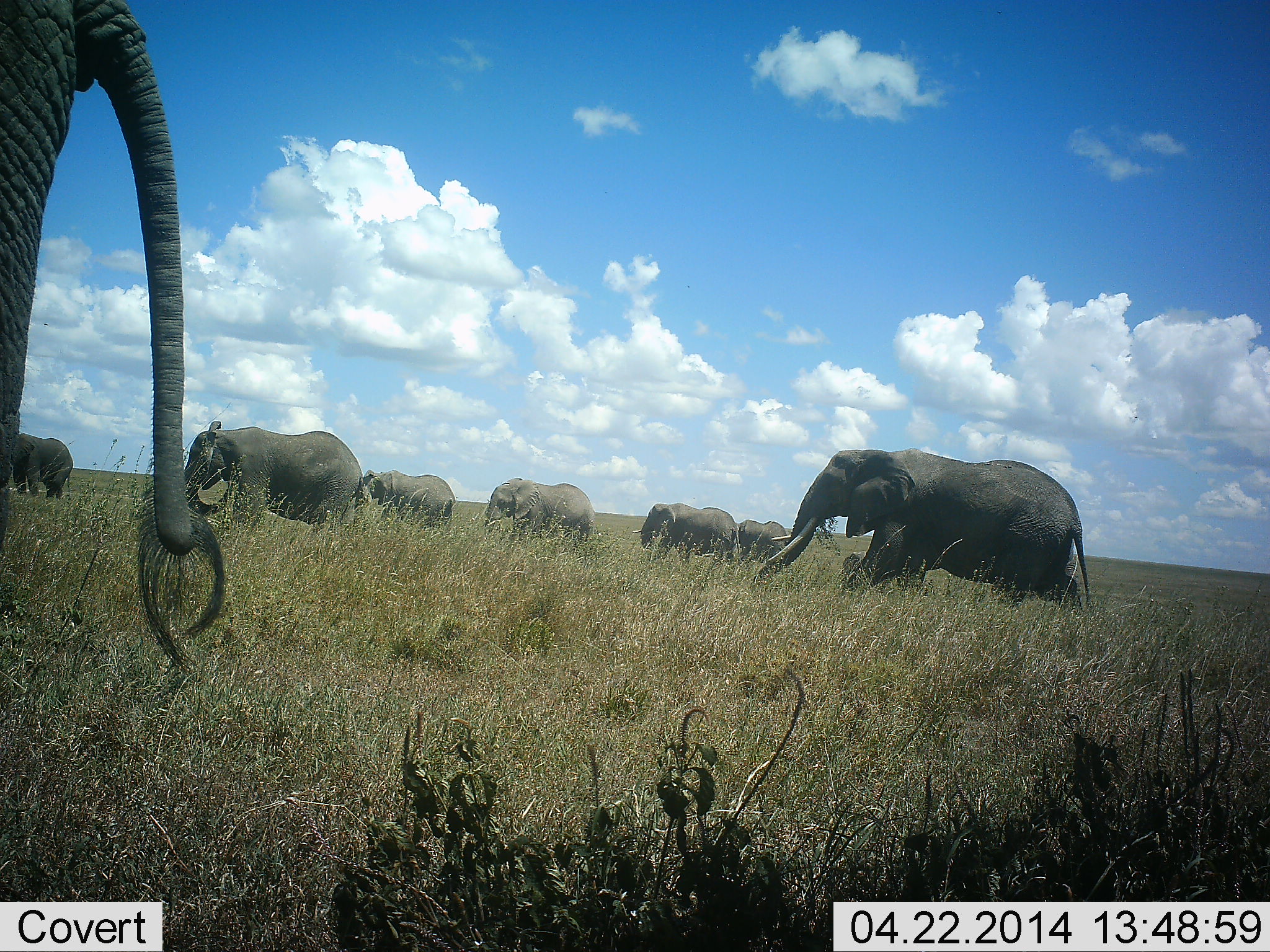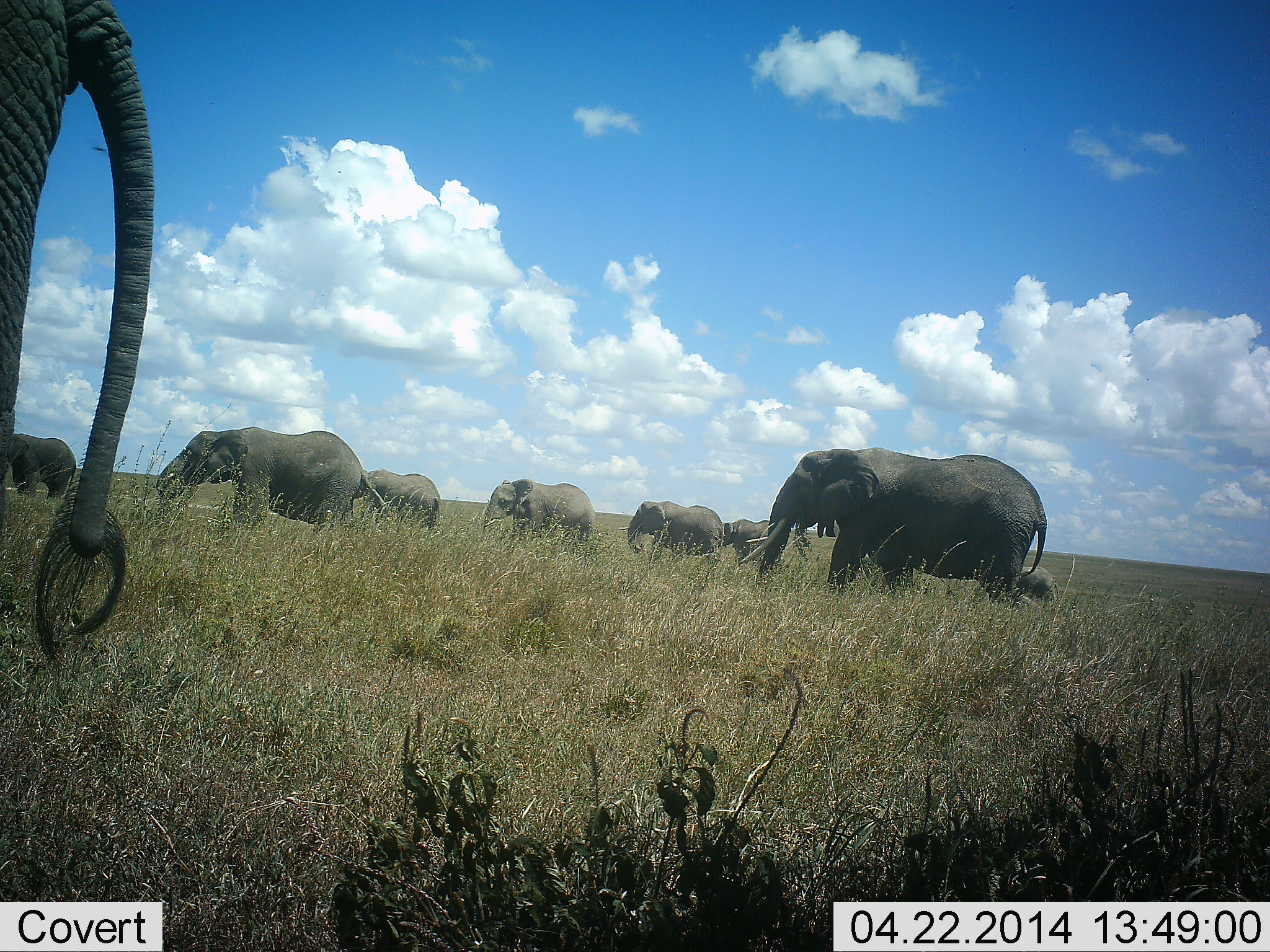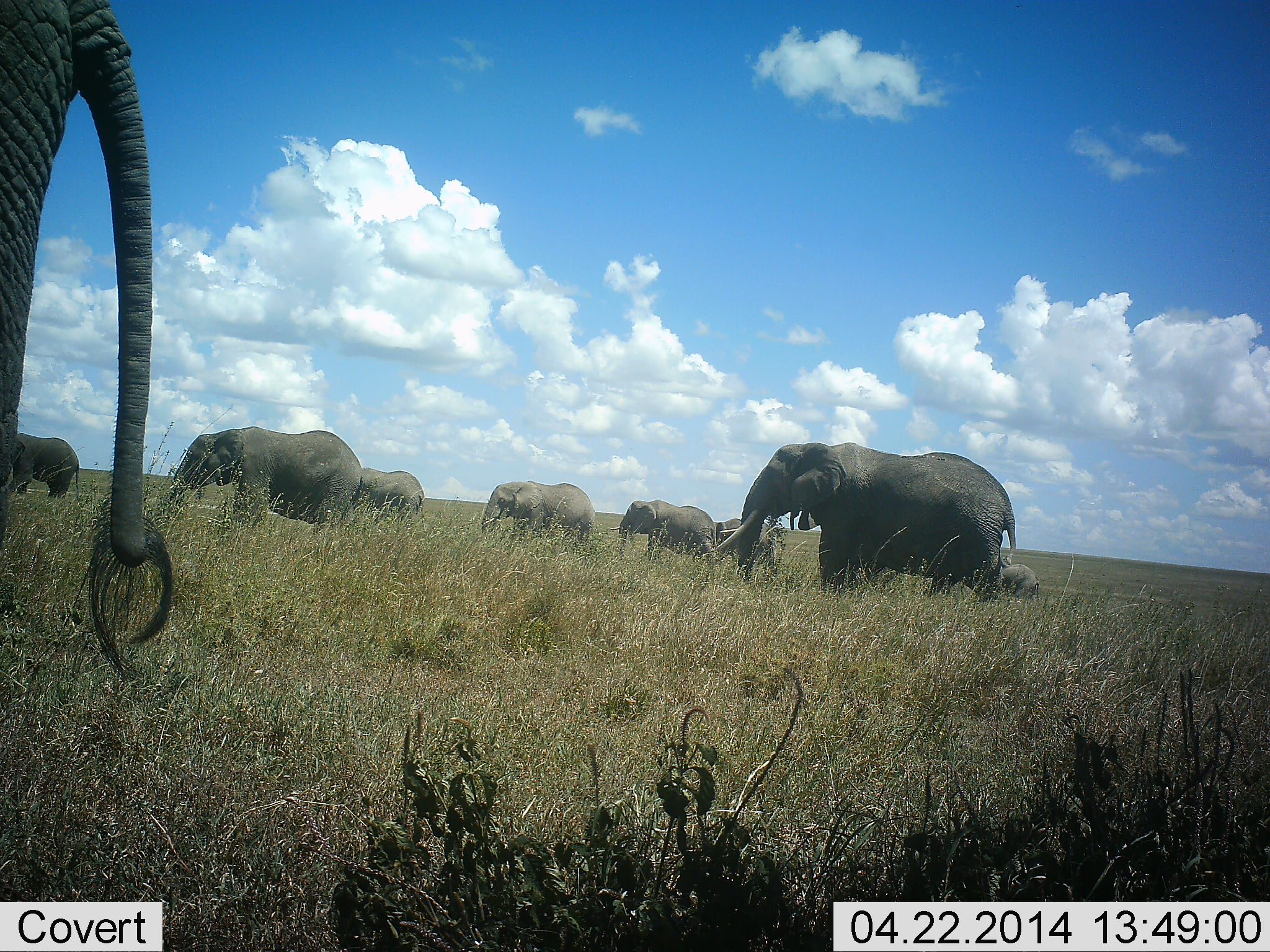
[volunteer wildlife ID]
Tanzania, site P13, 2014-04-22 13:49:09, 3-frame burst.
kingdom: Animalia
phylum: Chordata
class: Mammalia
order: Proboscidea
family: Elephantidae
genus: Loxodonta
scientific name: Loxodonta africana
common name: african bush elephant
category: elephant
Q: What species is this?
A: Elephant (african bush elephant) (Loxodonta africana).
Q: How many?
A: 9.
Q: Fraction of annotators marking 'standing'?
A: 30%.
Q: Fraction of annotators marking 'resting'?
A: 0%.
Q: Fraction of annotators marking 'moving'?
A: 100%.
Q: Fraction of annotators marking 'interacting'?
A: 0%.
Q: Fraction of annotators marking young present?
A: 80%.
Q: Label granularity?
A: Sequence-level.